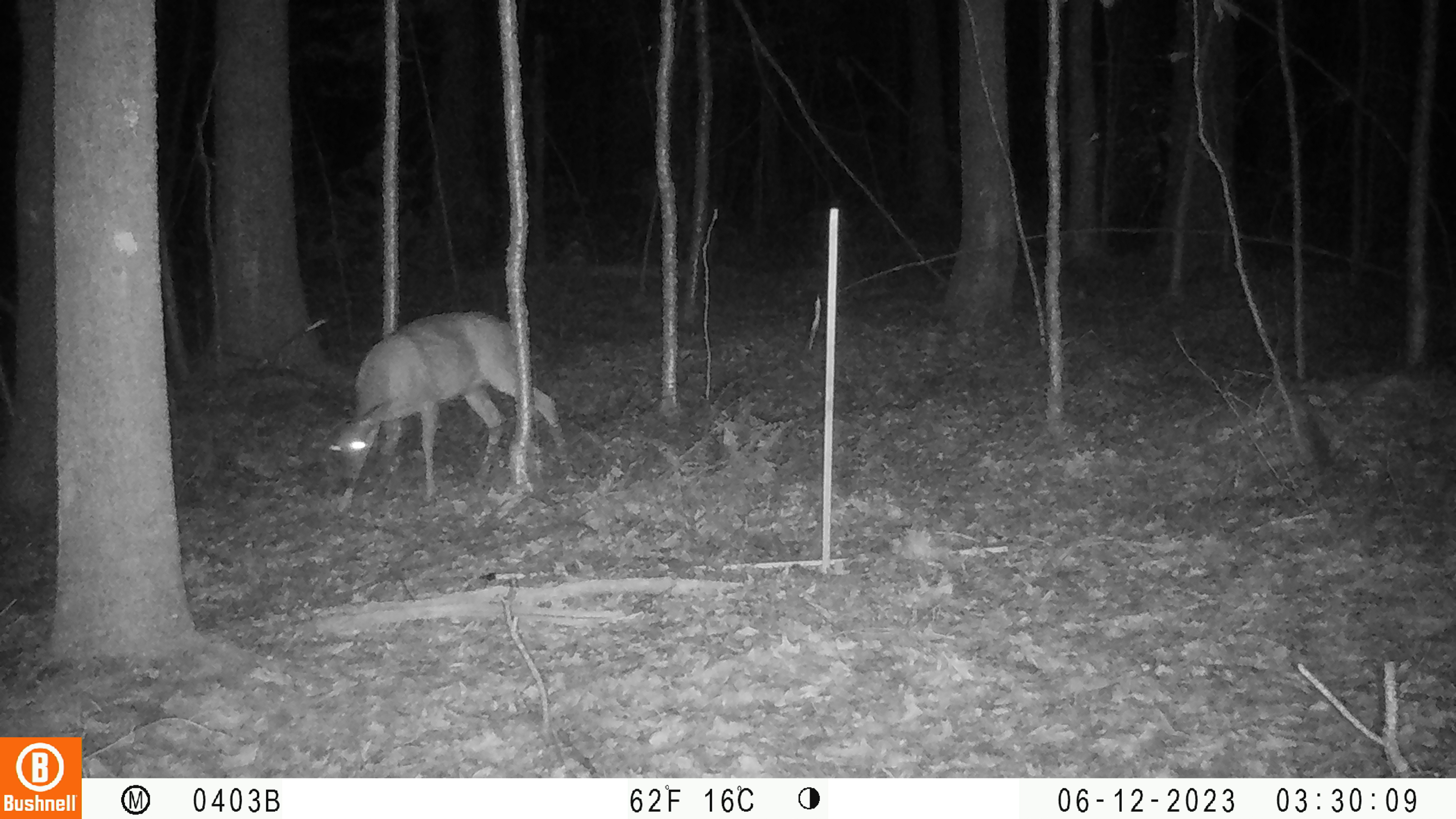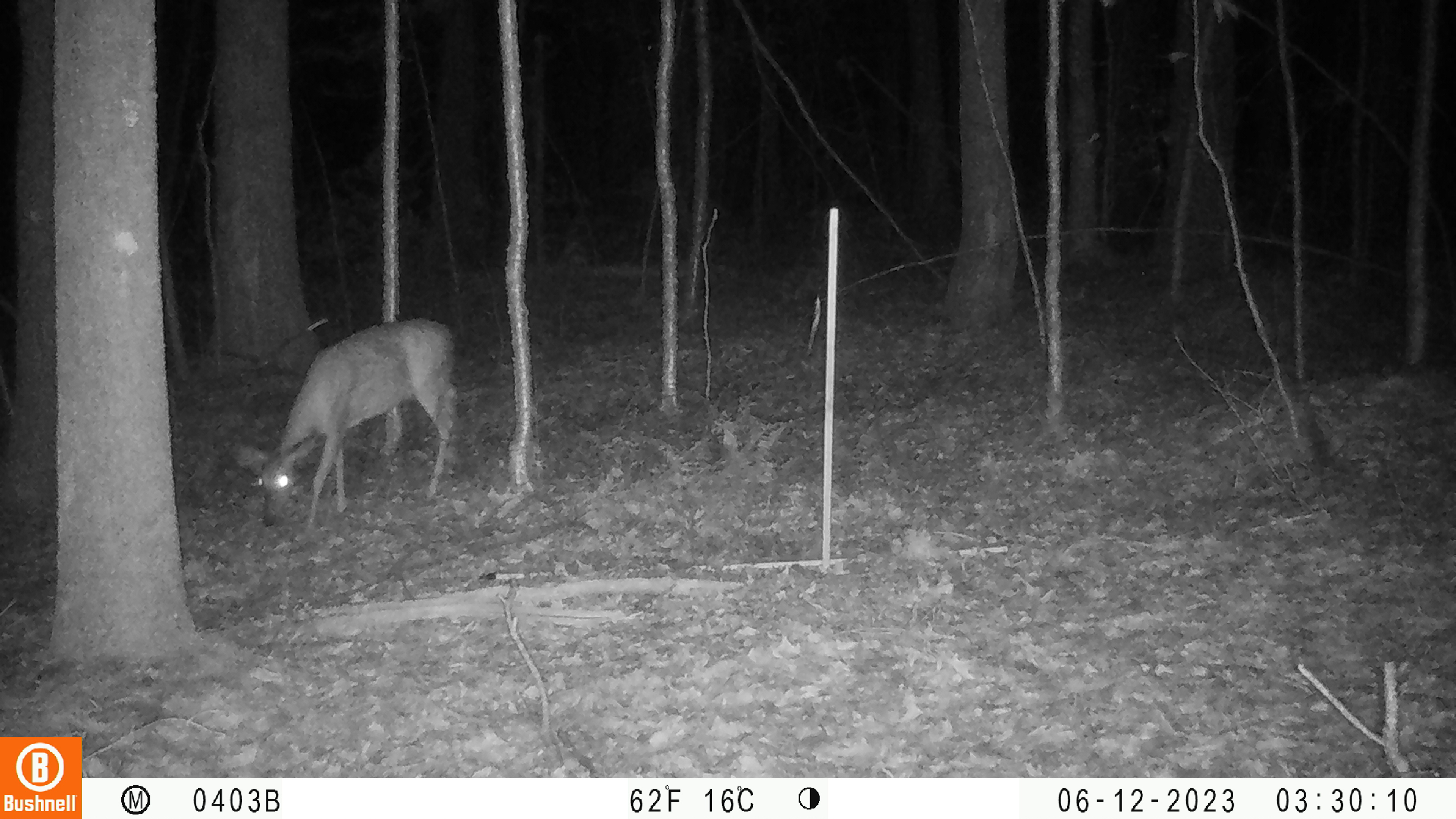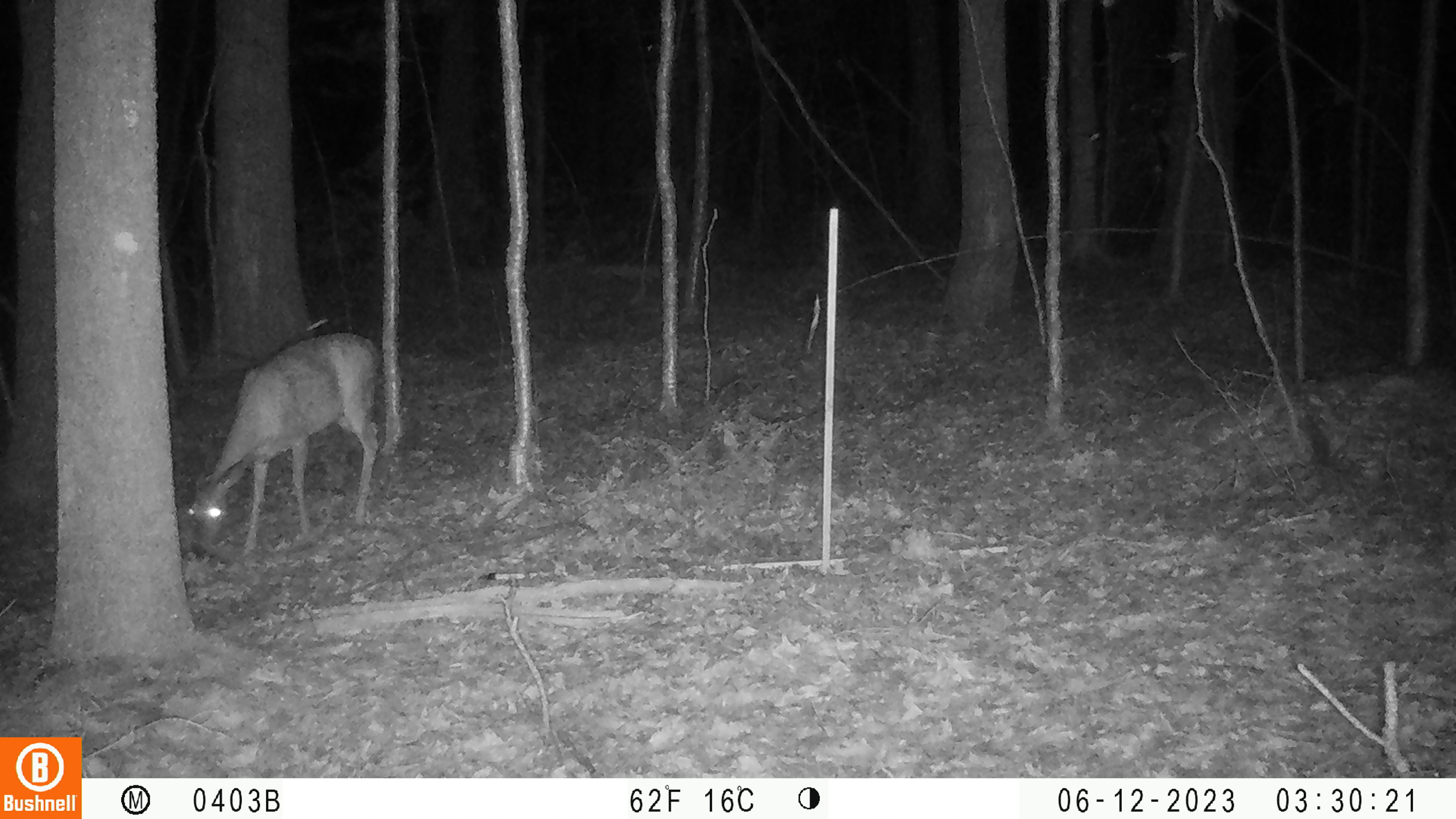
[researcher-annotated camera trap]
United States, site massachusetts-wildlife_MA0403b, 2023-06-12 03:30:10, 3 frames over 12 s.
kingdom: Animalia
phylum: Chordata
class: Mammalia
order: Artiodactyla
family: Cervidae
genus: Odocoileus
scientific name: Odocoileus virginianus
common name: white-tailed deer